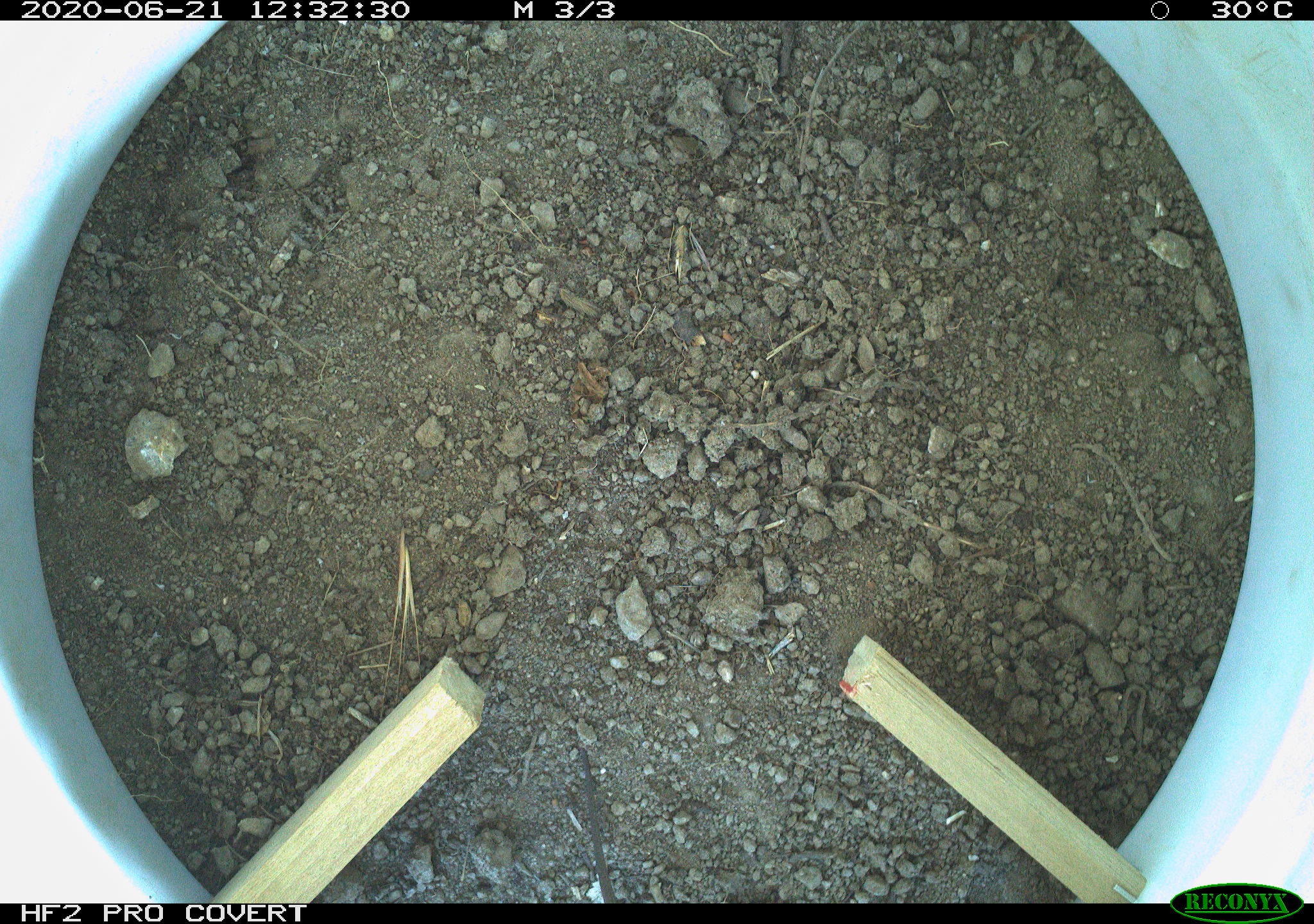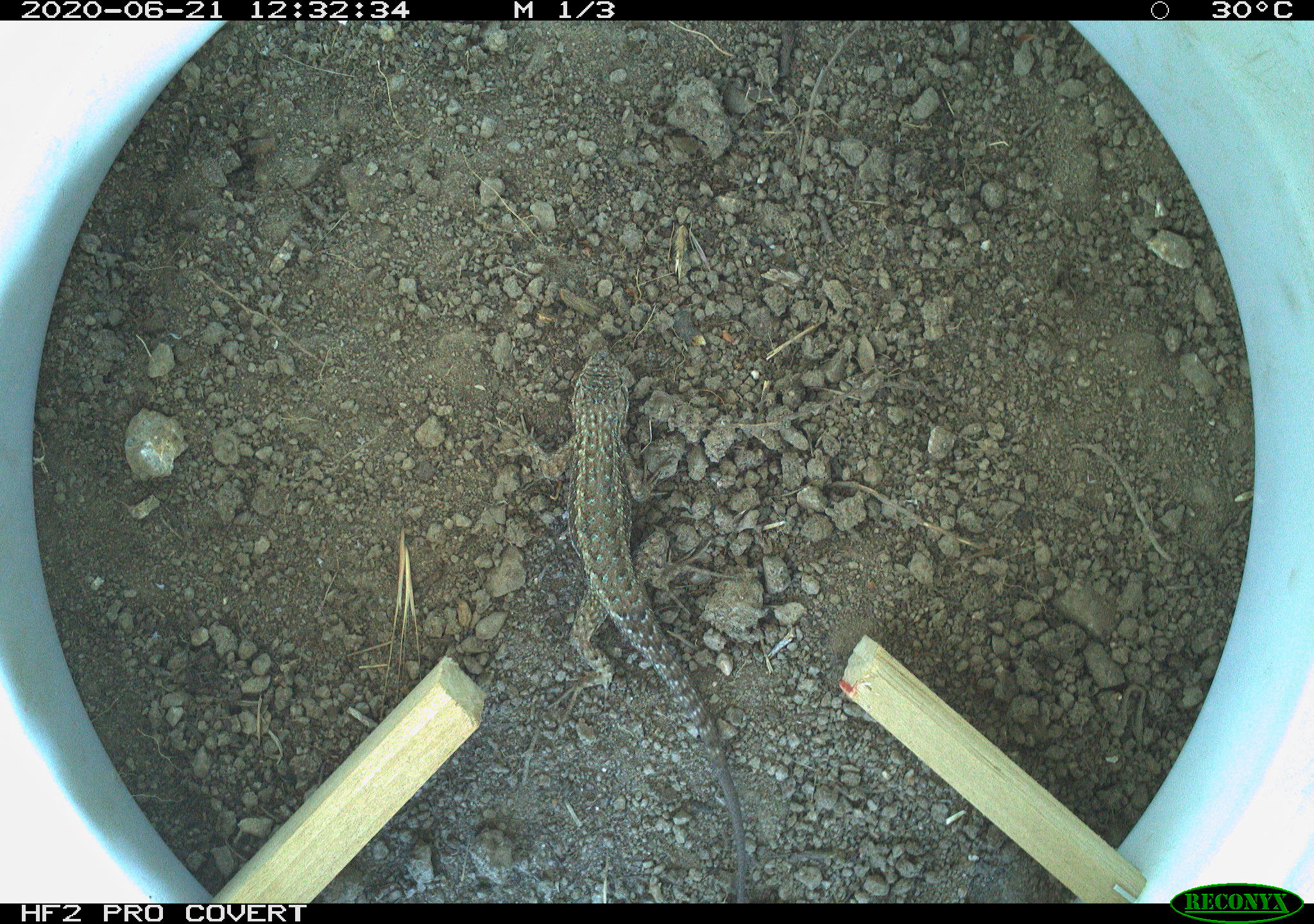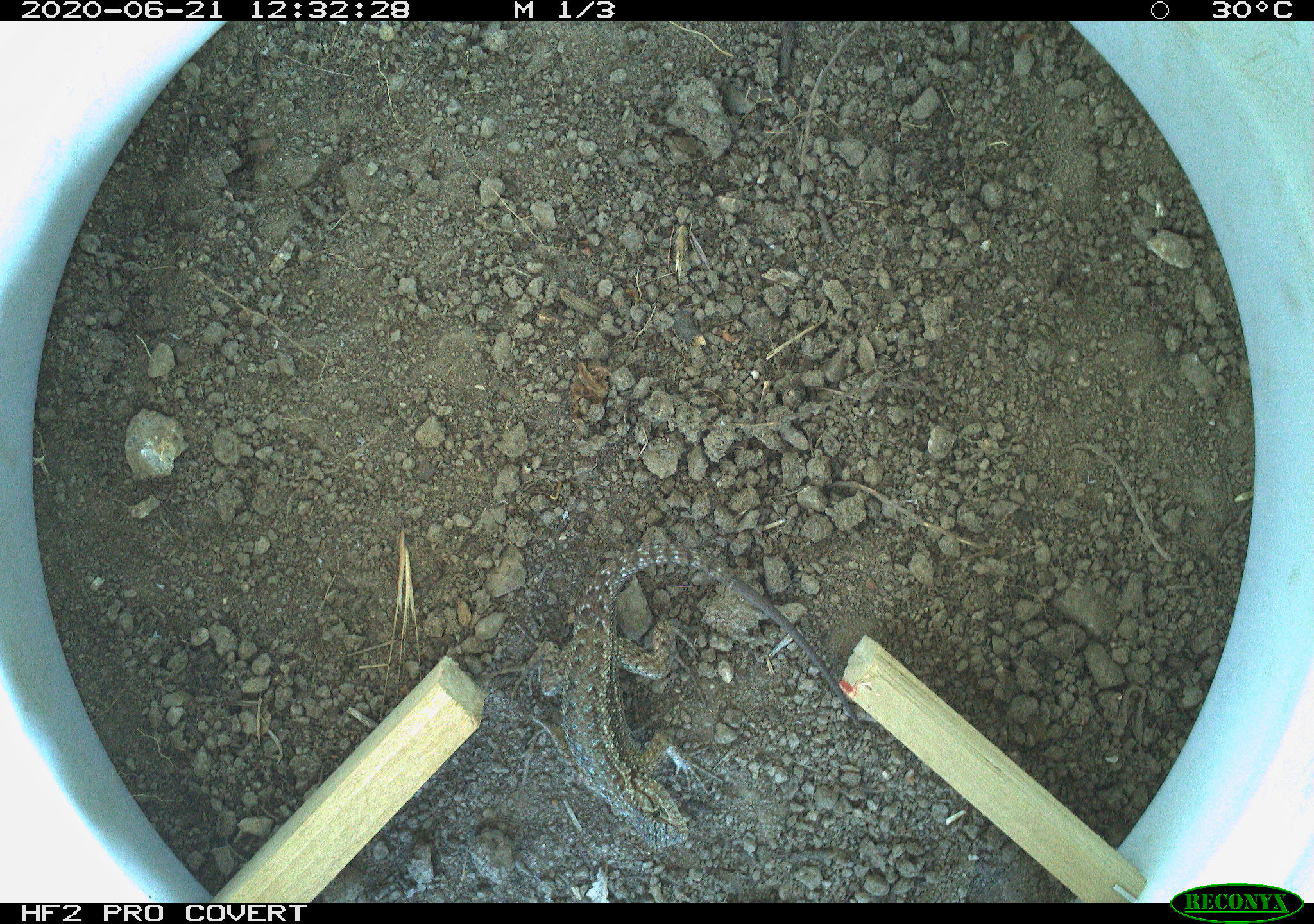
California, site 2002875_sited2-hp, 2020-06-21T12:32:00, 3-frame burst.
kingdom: Animalia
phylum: Chordata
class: Reptilia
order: Squamata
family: Phrynosomatidae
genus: Sceloporus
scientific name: Sceloporus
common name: spiny lizards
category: sceloporus species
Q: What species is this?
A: Sceloporus species (spiny lizards) (Sceloporus).